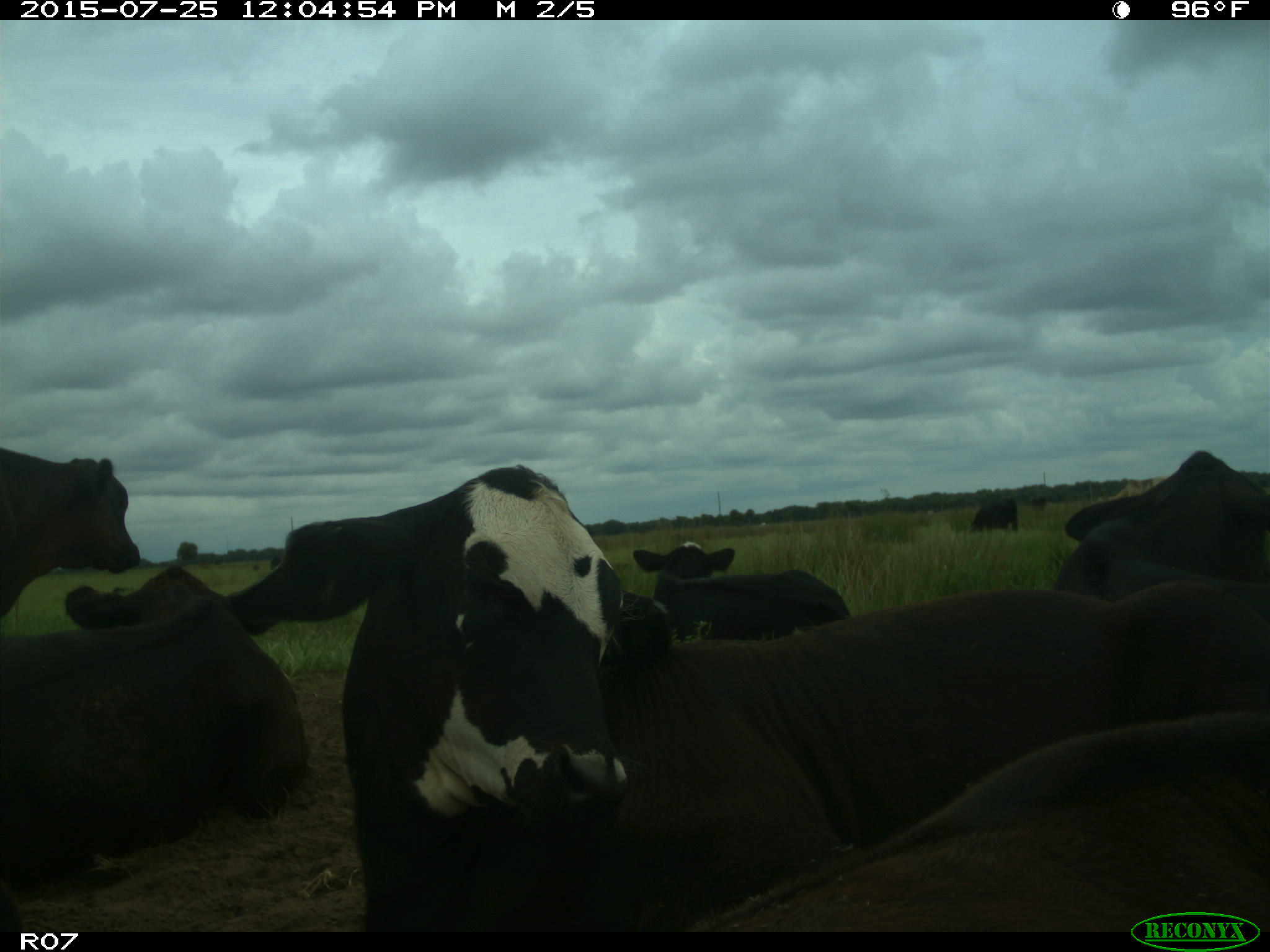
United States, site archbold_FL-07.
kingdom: Animalia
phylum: Chordata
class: Mammalia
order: Artiodactyla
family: Bovidae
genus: Bos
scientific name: Bos taurus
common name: domestic cow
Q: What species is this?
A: Bos taurus (domestic cow).